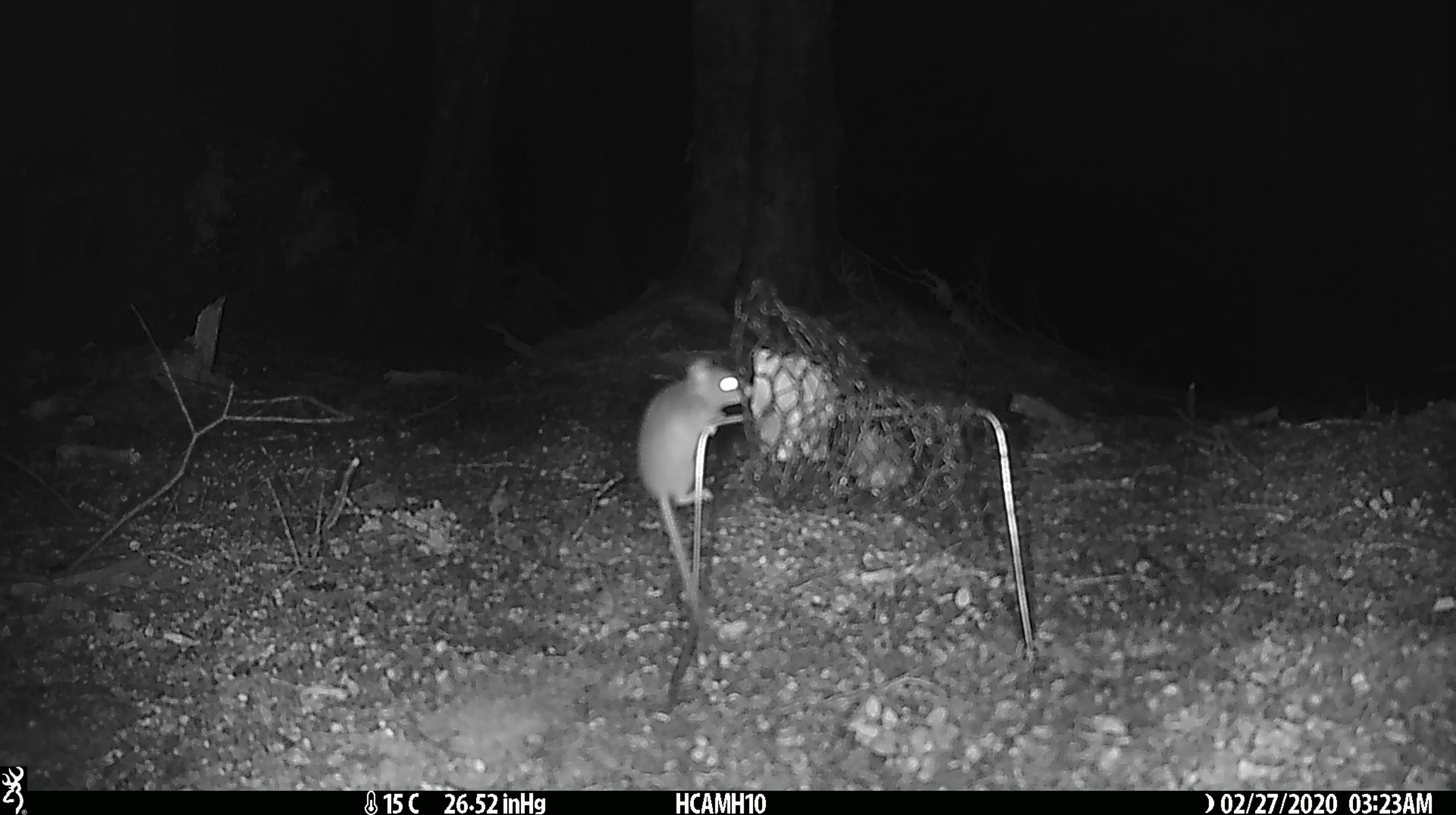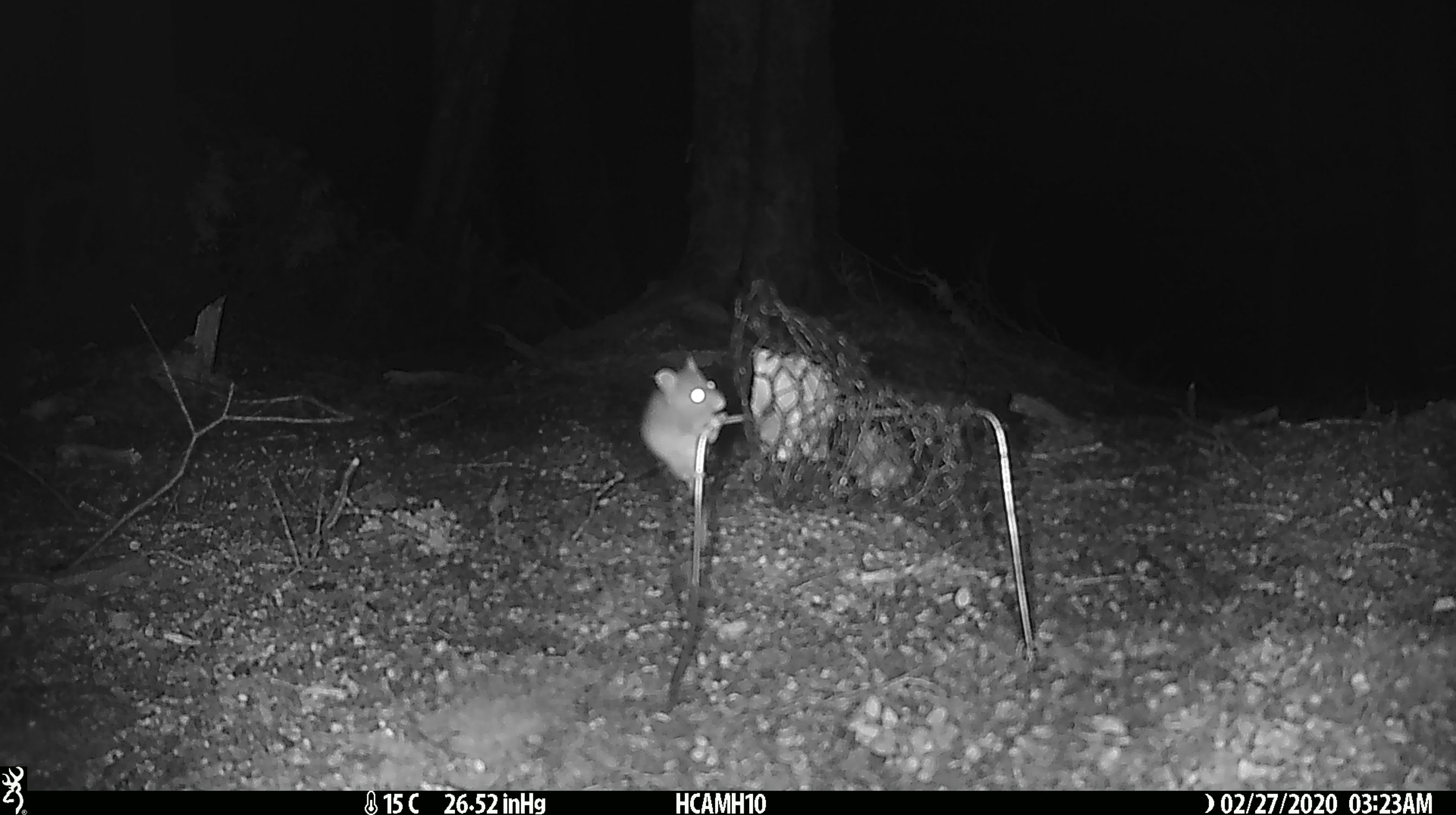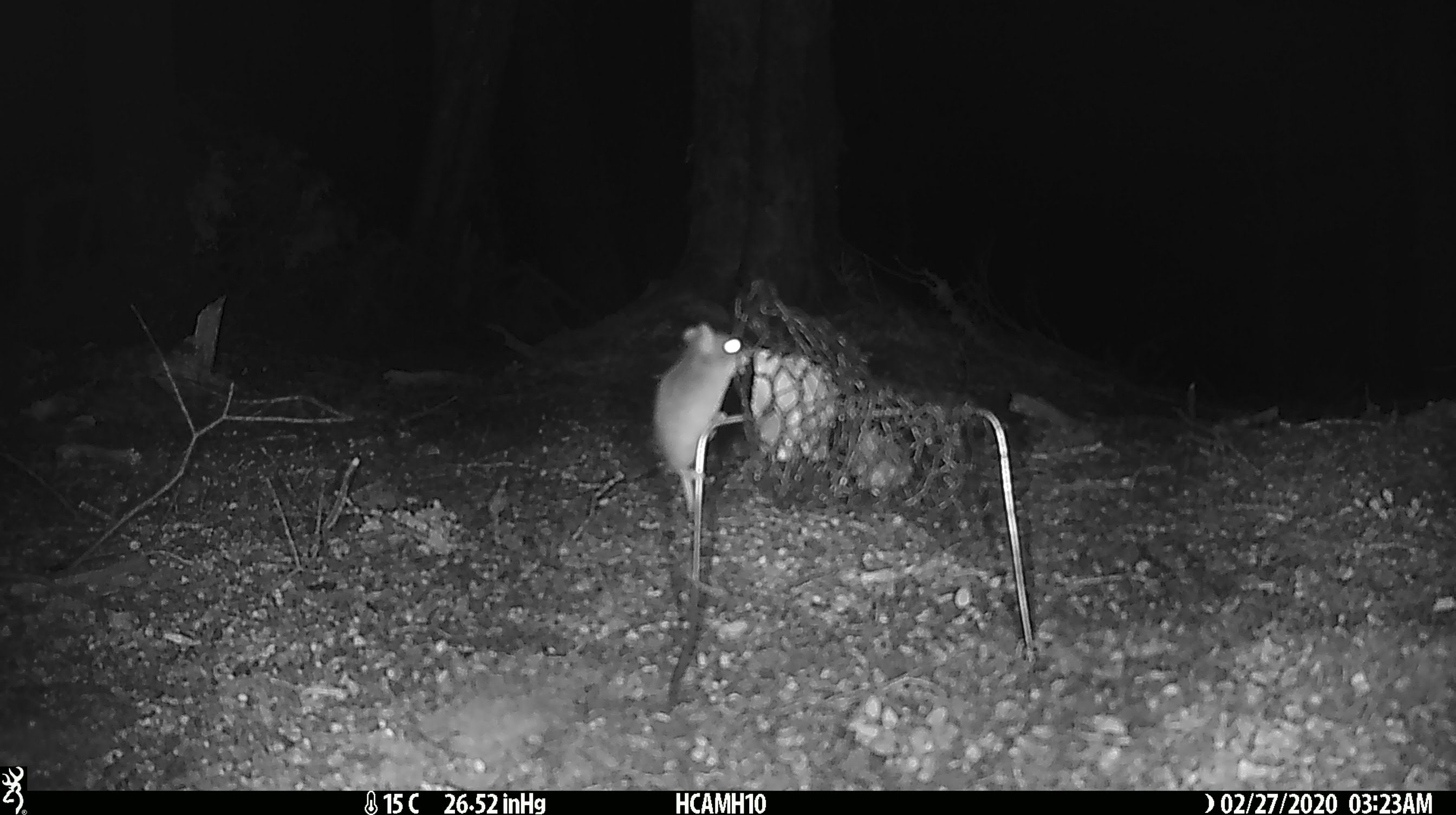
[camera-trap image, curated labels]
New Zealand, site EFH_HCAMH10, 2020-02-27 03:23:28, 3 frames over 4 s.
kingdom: Animalia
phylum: Chordata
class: Mammalia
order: Rodentia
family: Muridae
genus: Mus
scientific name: Mus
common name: mouse